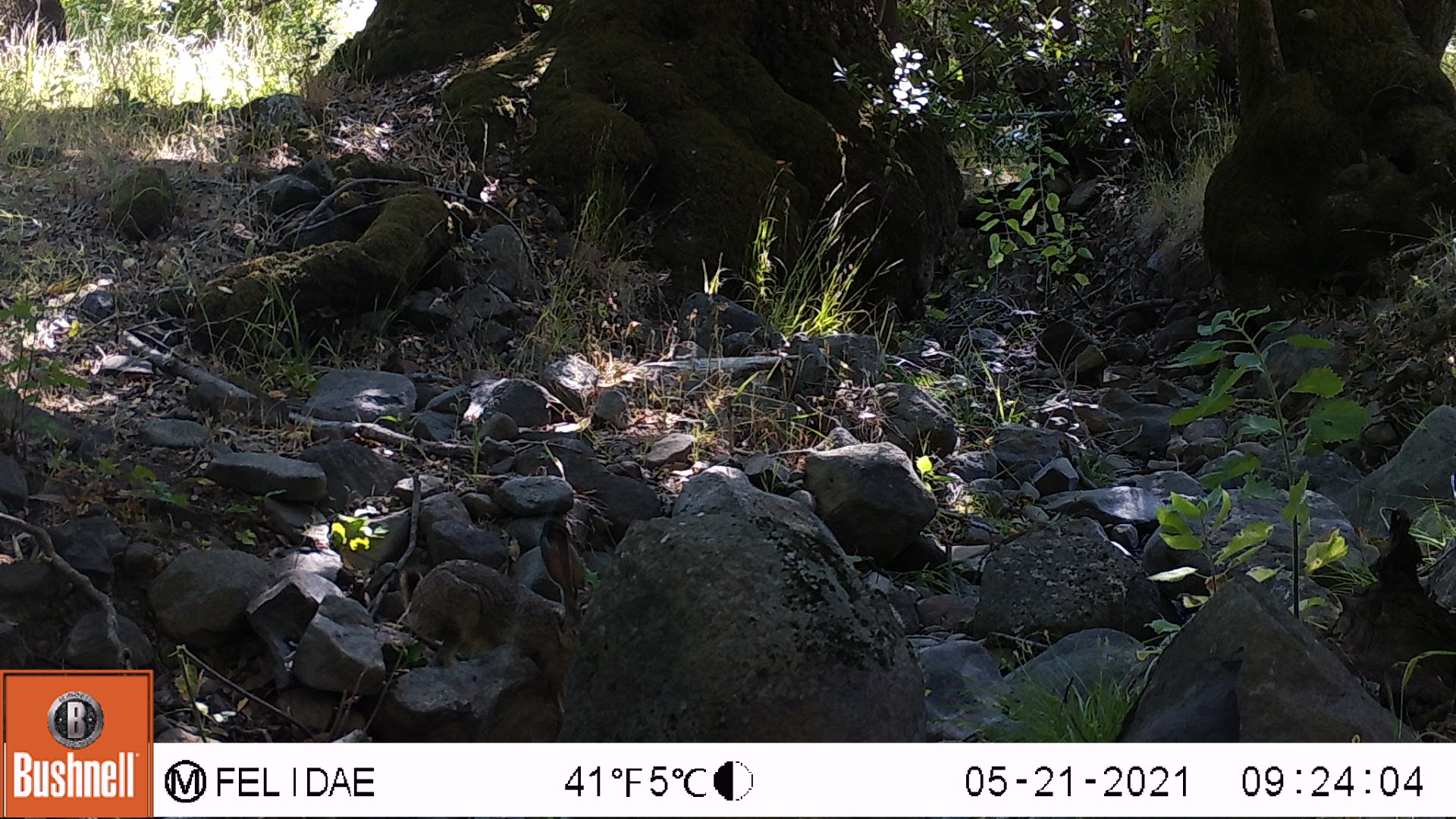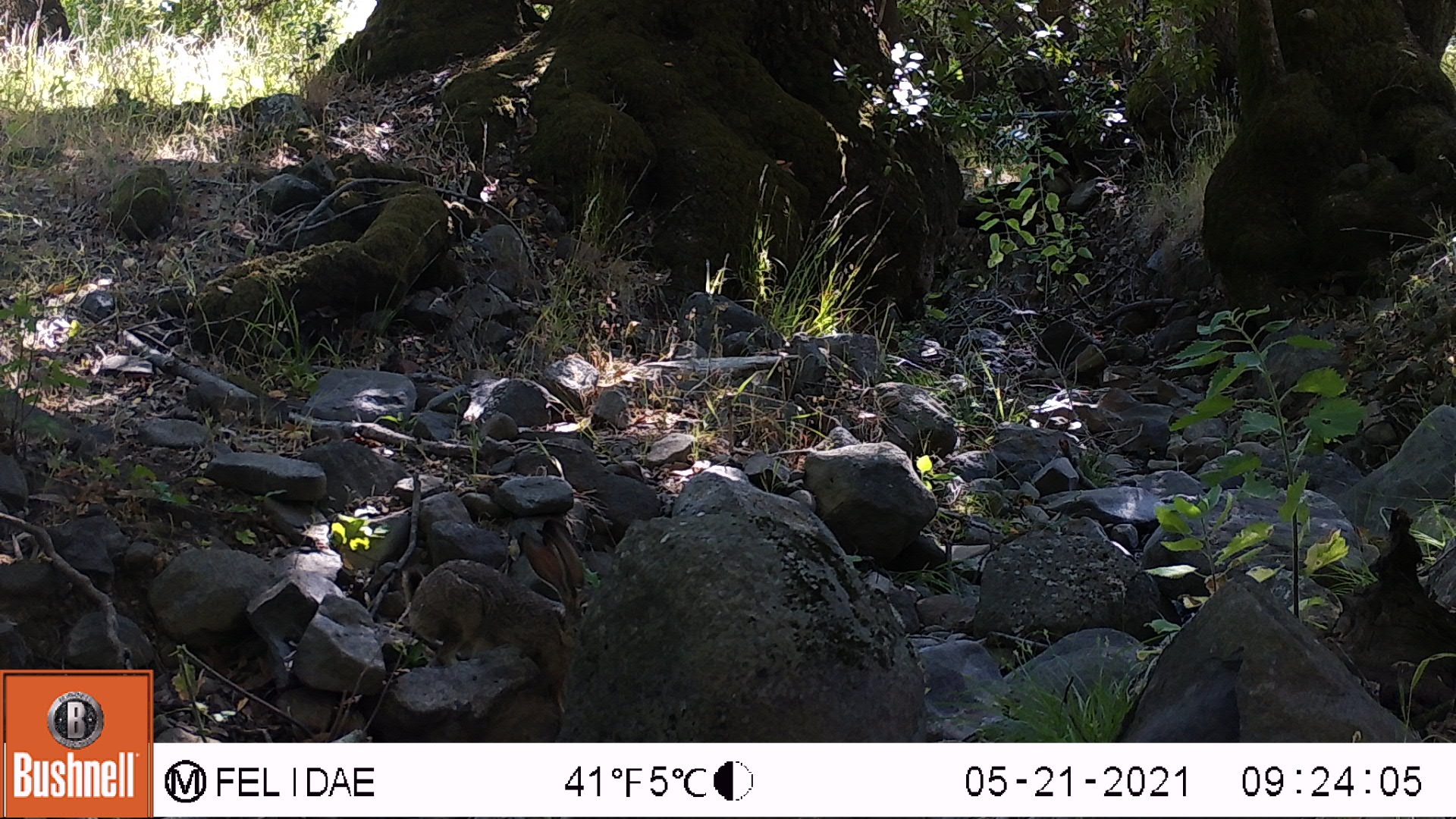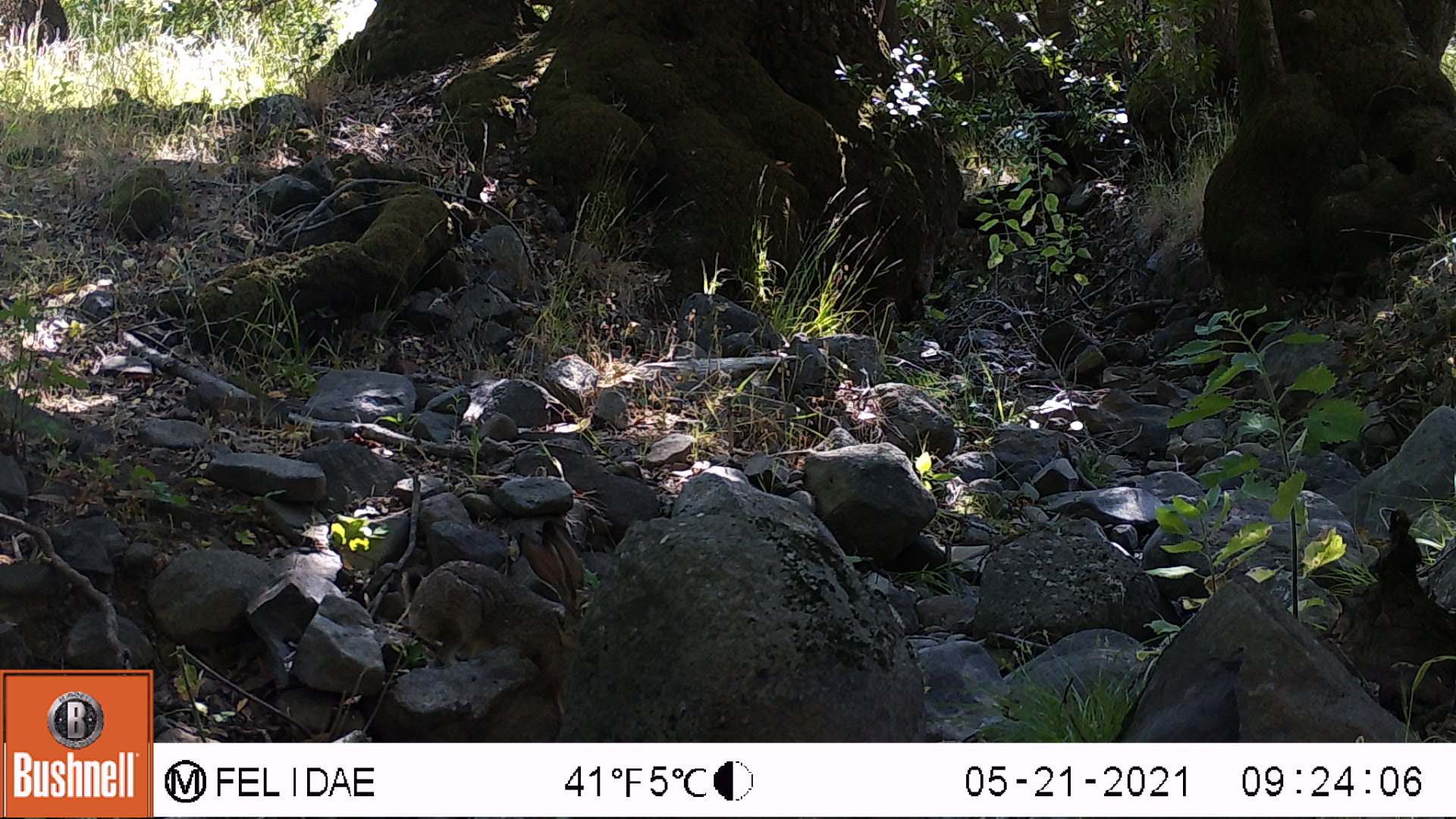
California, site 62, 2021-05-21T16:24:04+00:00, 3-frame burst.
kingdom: Animalia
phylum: Chordata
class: Mammalia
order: Lagomorpha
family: Leporidae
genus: Lepus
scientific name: Lepus californicus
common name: black-tailed jackrabbit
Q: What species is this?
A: Black-tailed jackrabbit (Lepus californicus).